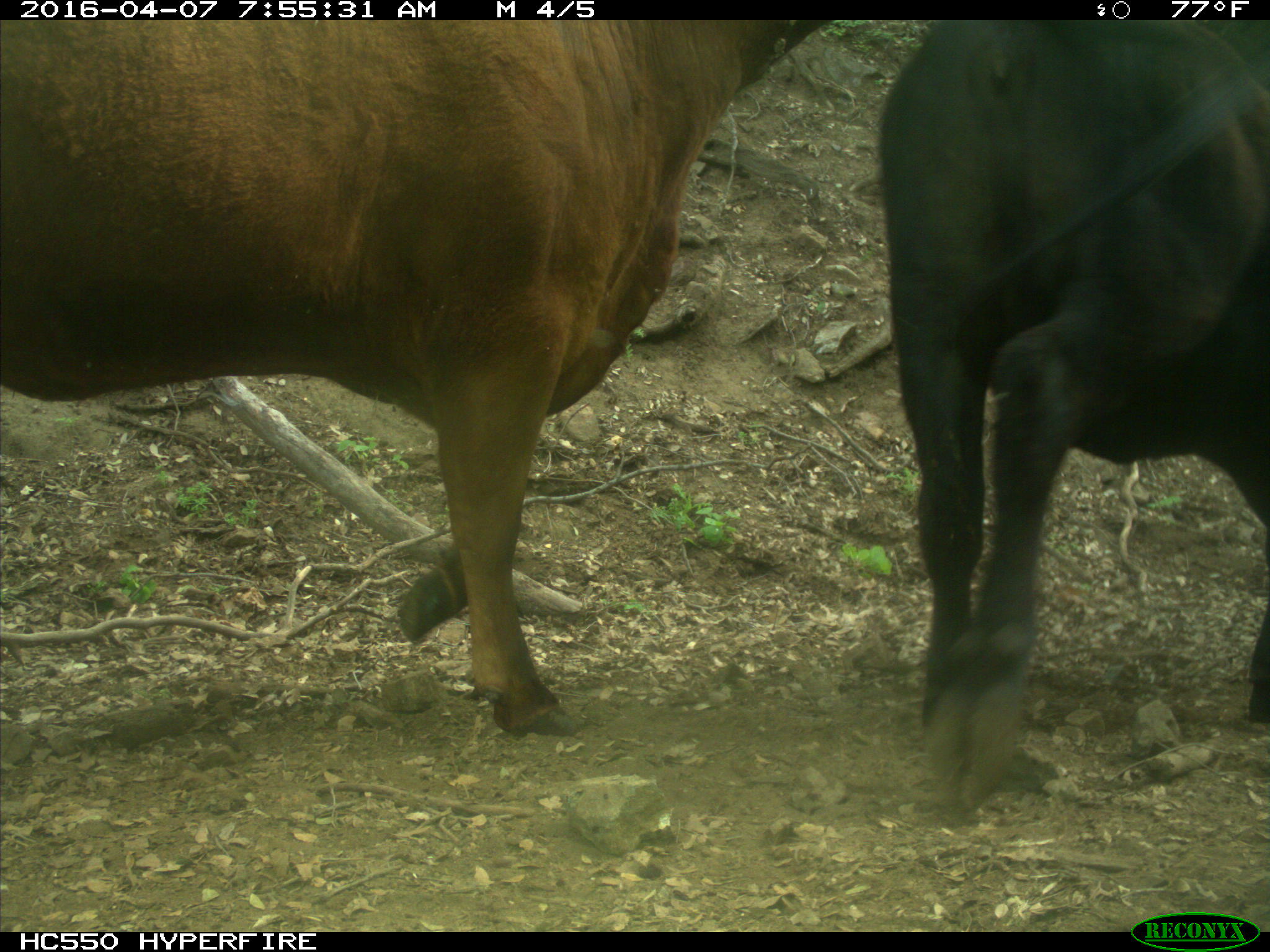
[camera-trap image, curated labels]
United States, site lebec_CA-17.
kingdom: Animalia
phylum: Chordata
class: Mammalia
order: Artiodactyla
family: Bovidae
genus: Bos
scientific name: Bos taurus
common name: domestic cow